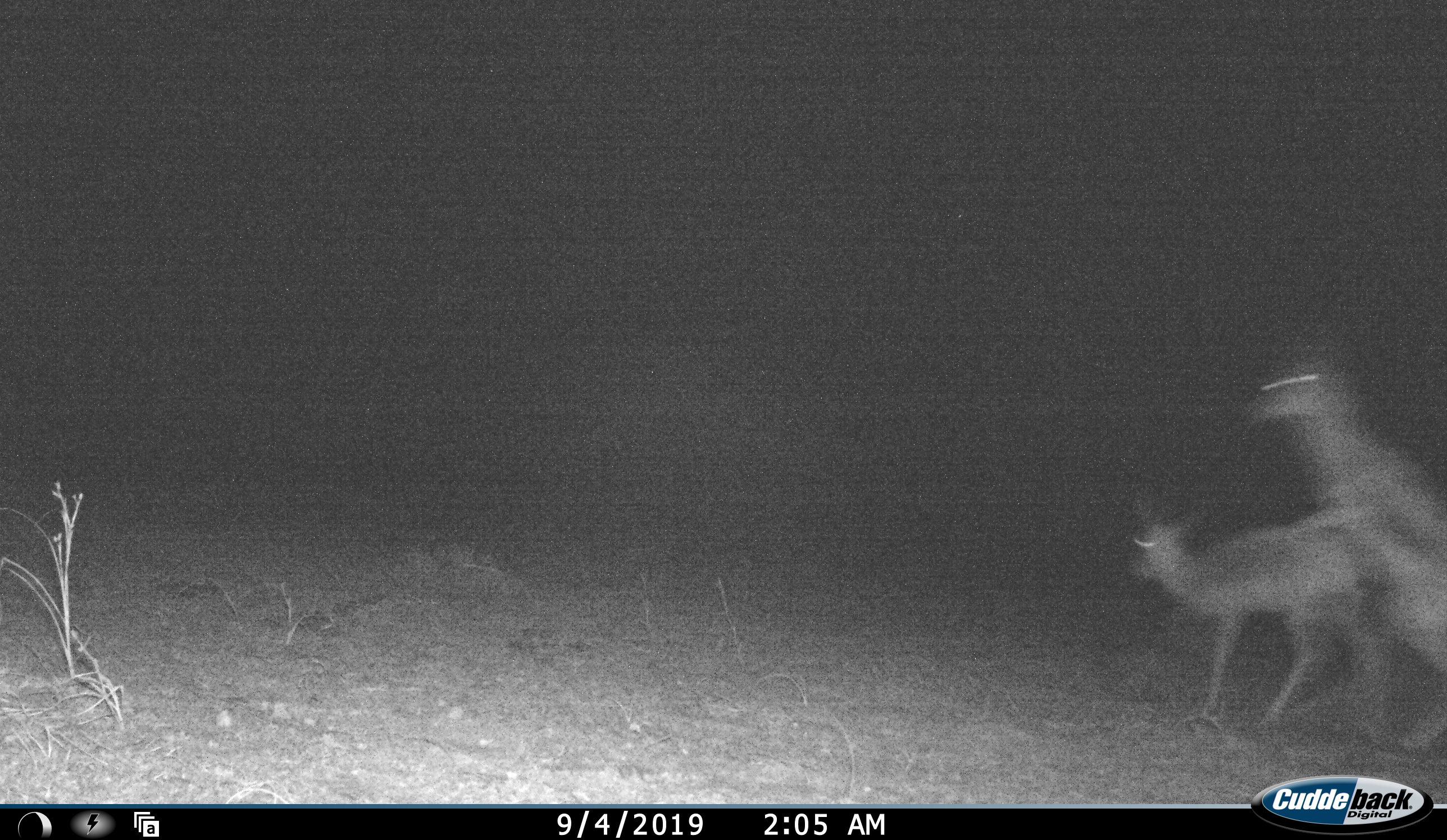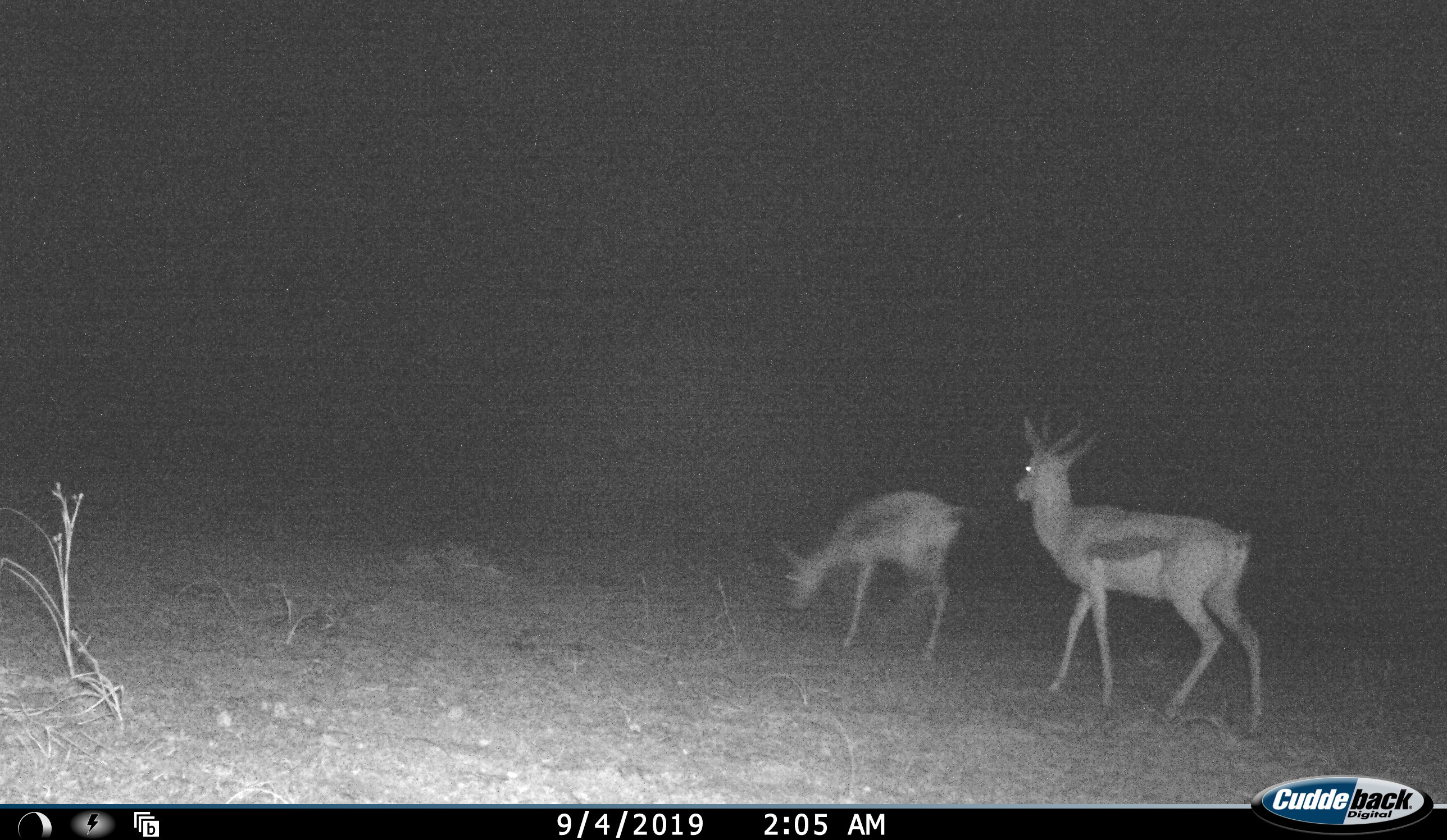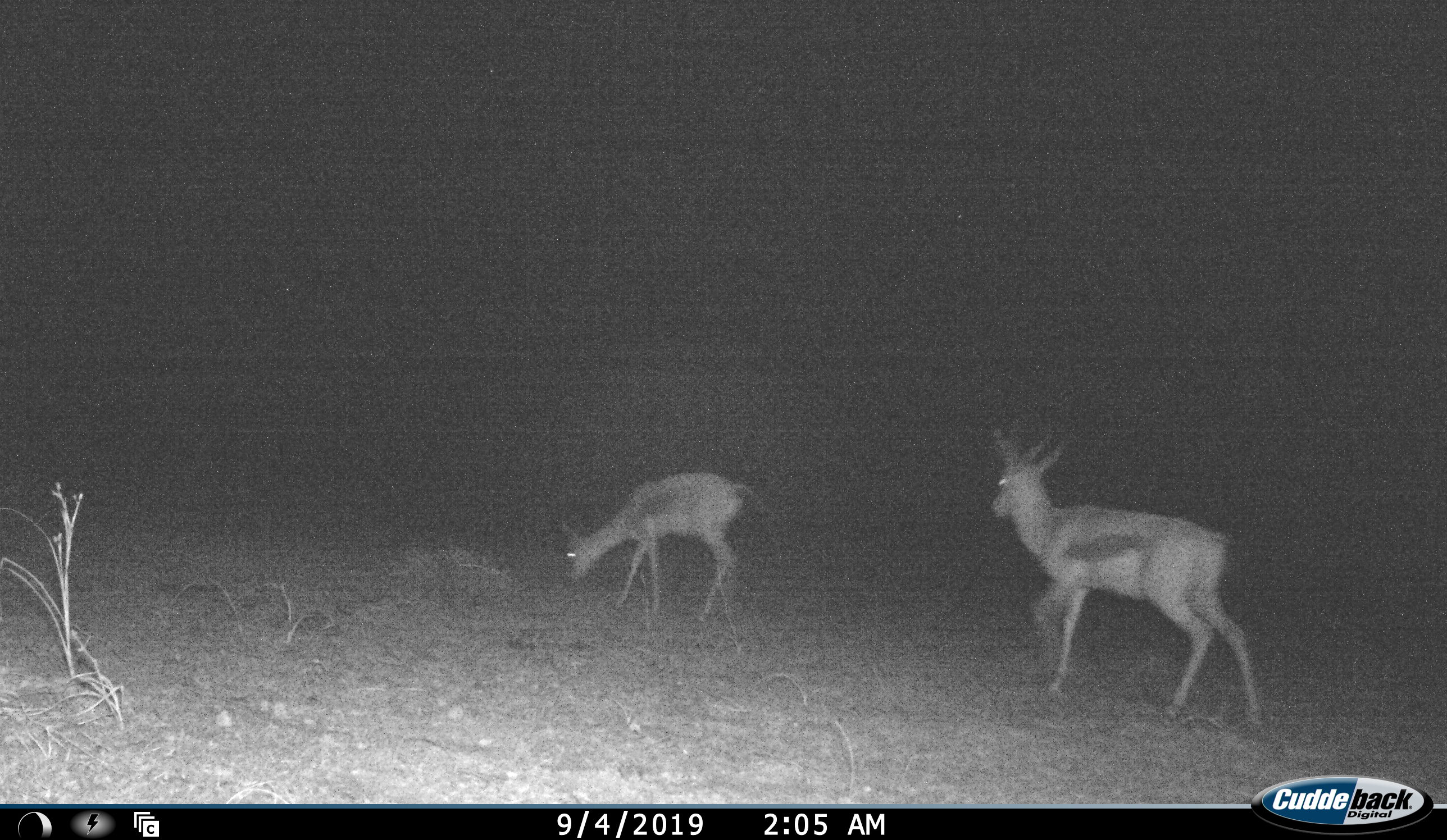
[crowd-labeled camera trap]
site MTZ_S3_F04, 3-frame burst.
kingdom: Animalia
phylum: Chordata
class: Mammalia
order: Artiodactyla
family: Bovidae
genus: Antidorcas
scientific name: Antidorcas marsupialis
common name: springbok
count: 2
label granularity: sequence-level